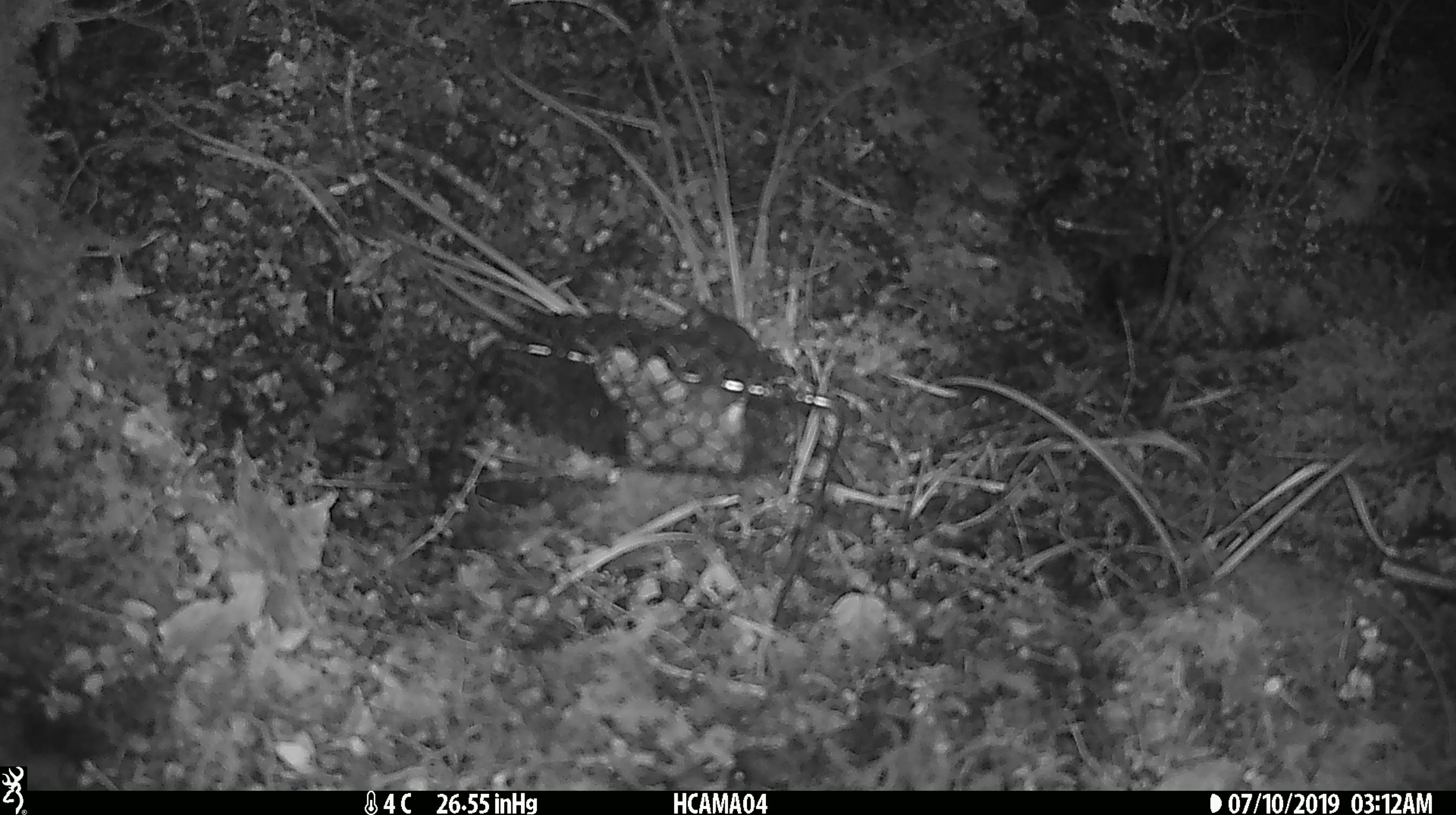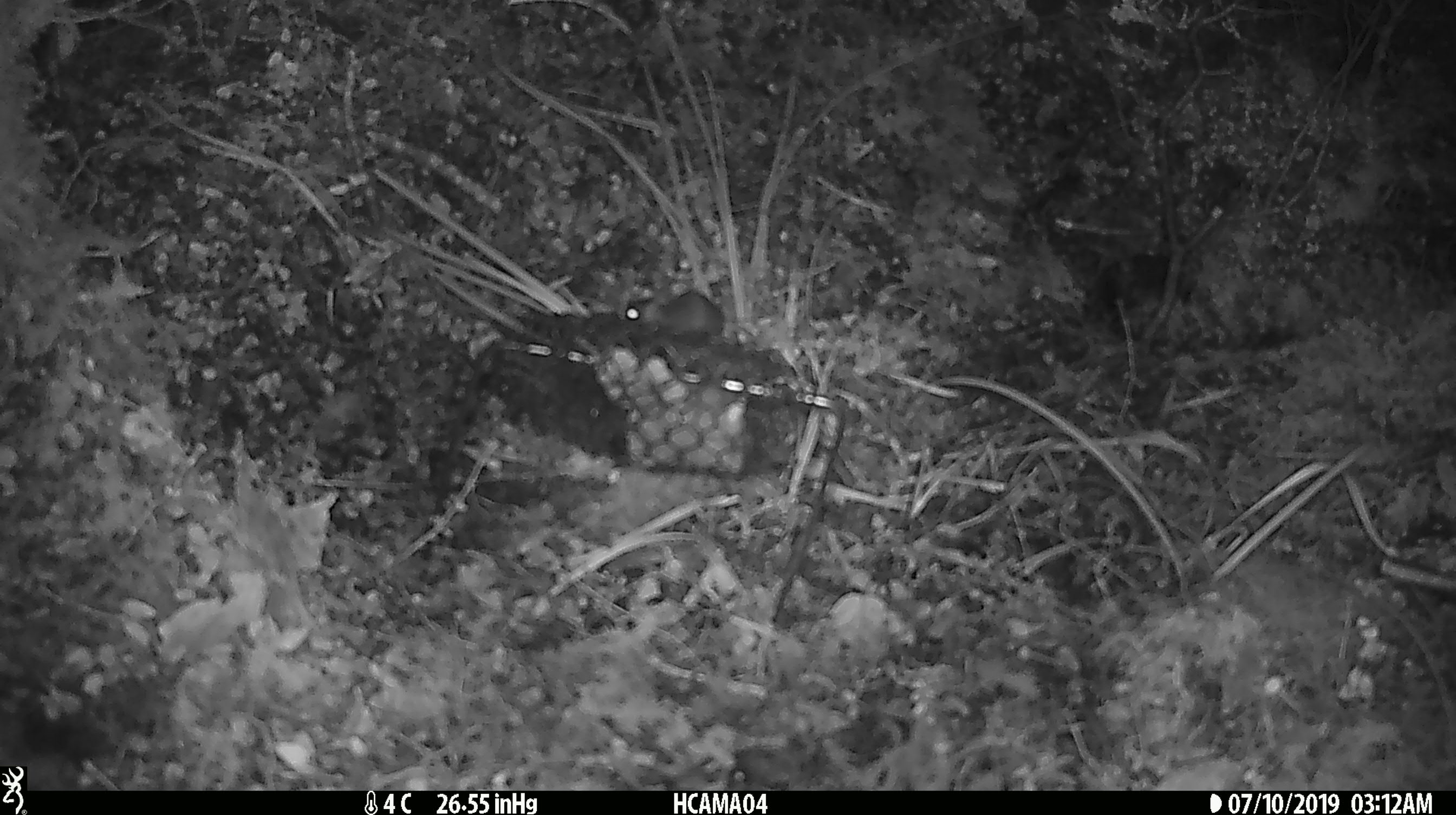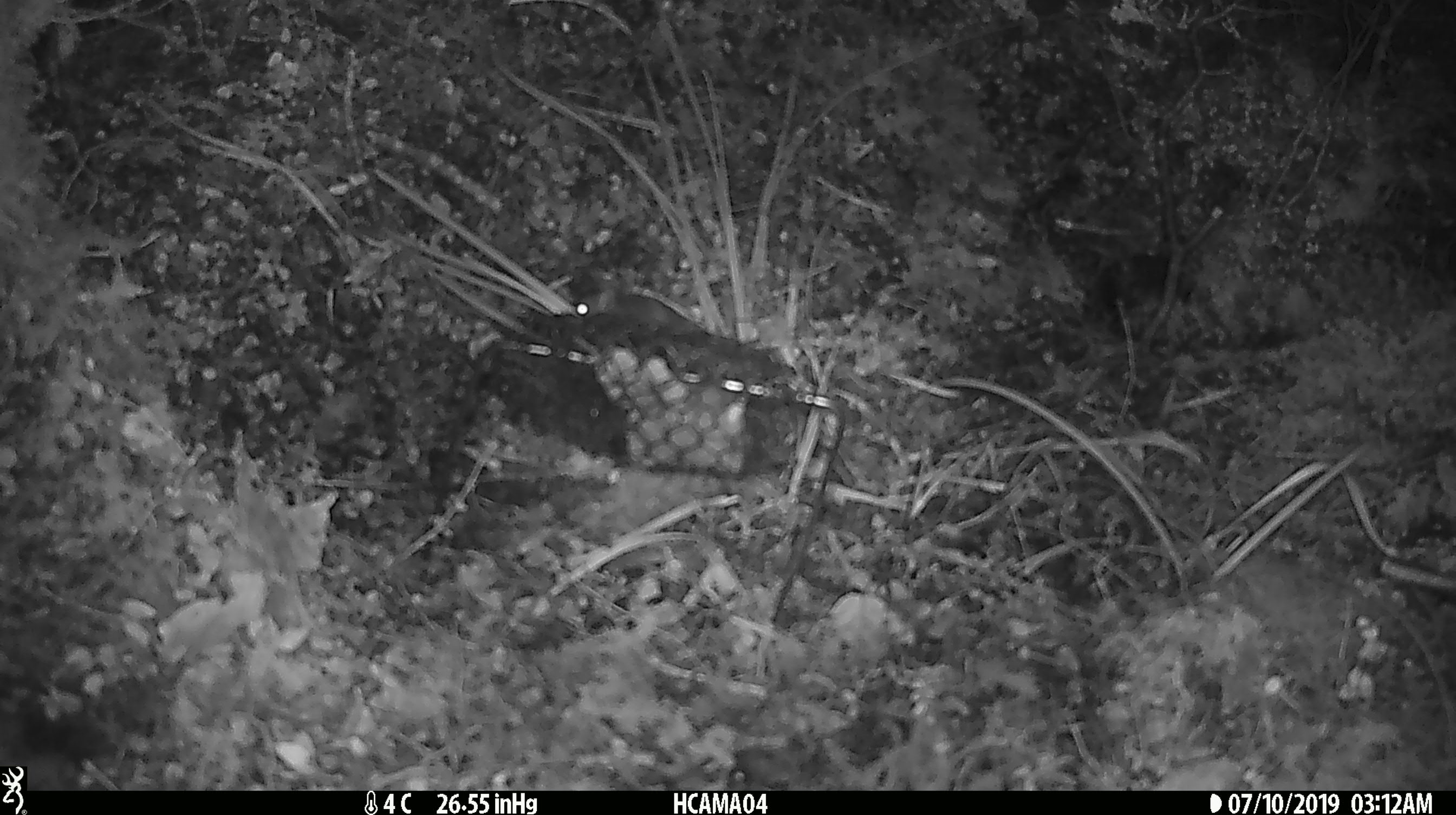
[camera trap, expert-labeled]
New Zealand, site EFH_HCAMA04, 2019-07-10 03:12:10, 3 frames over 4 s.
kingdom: Animalia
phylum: Chordata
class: Mammalia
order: Rodentia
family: Muridae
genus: Mus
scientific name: Mus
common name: mouse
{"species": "mouse (Mus)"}